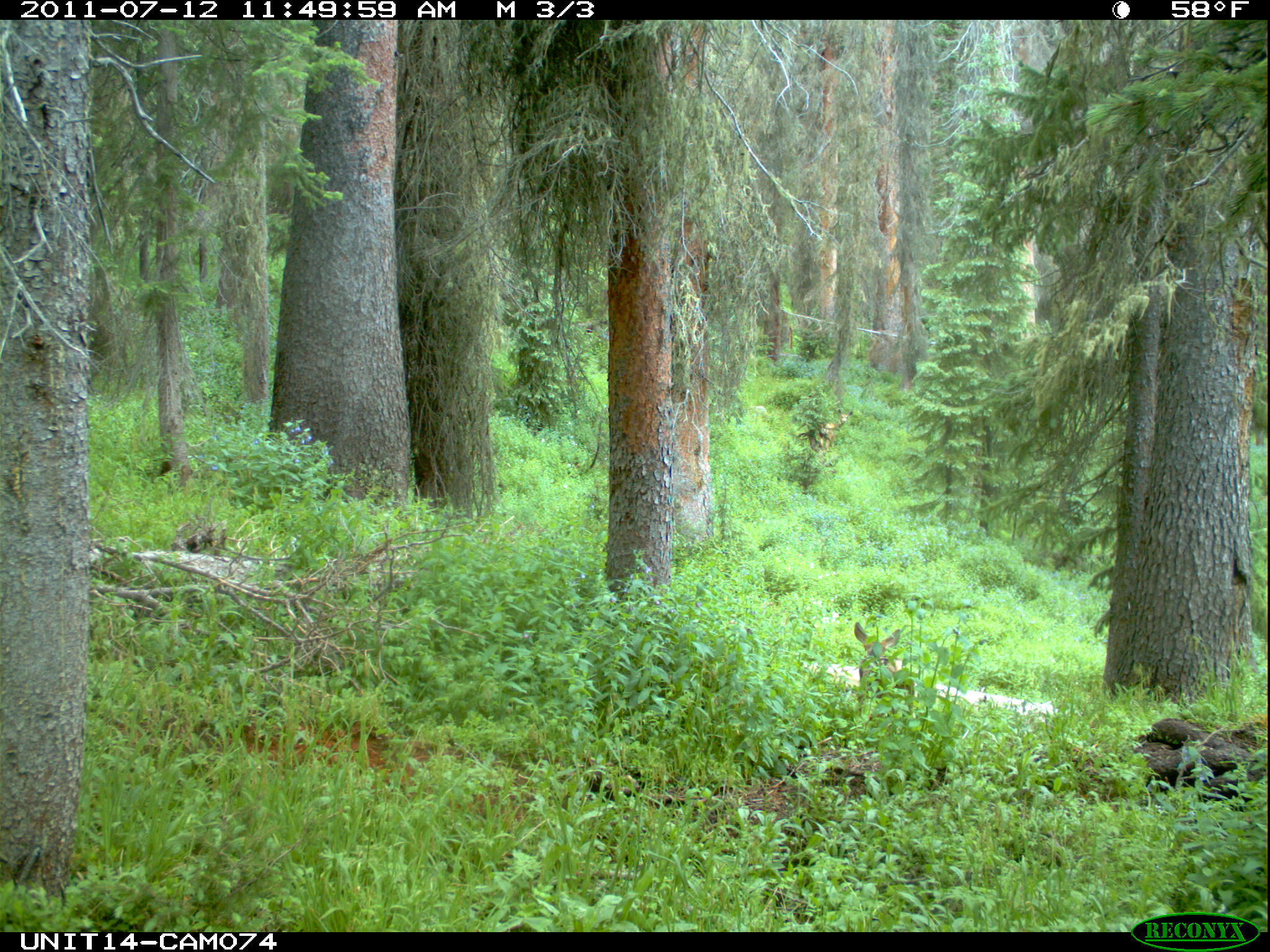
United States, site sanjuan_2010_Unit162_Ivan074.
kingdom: Animalia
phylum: Chordata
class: Mammalia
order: Artiodactyla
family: Cervidae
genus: Odocoileus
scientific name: Odocoileus hemionus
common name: mule deer